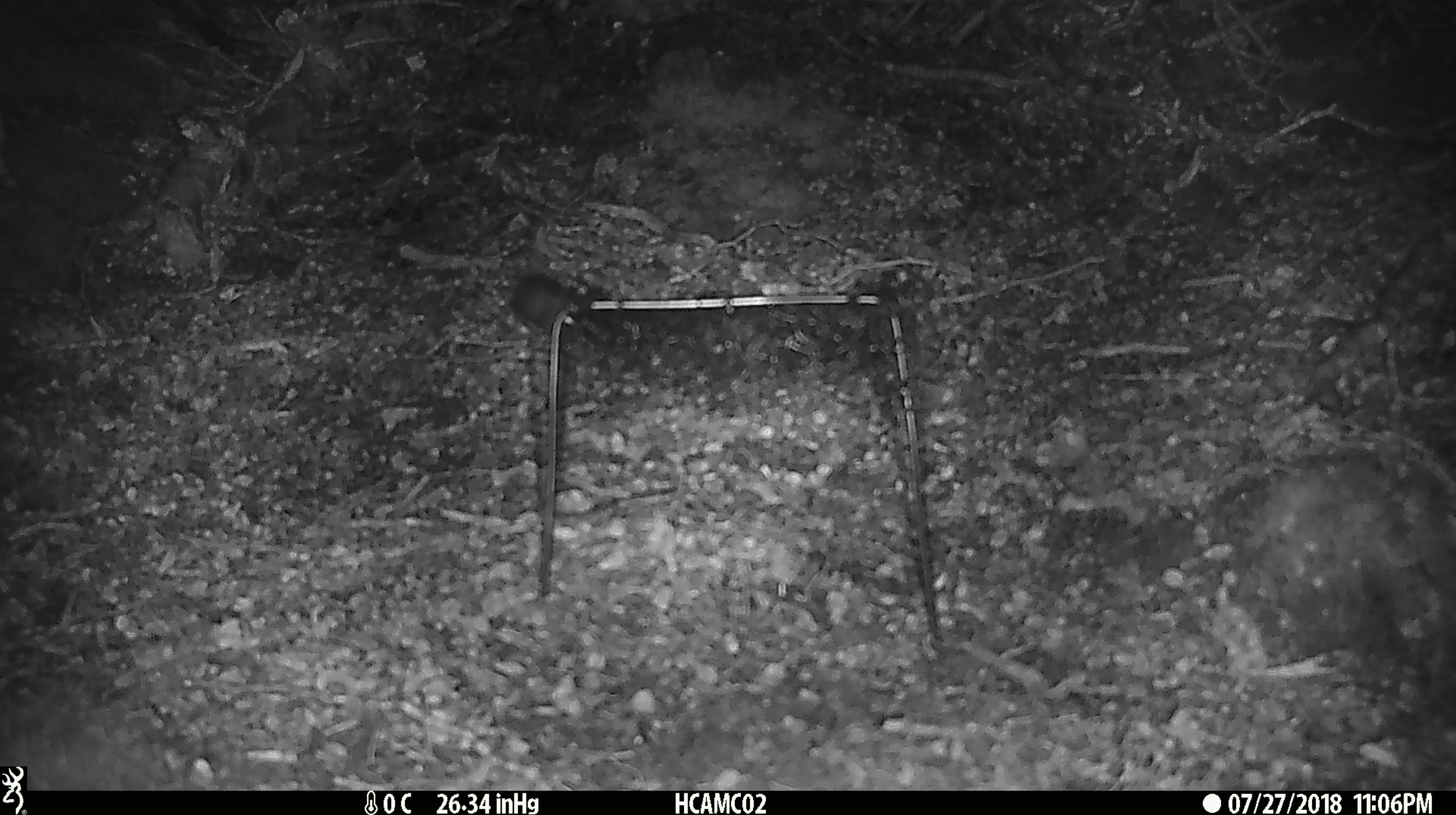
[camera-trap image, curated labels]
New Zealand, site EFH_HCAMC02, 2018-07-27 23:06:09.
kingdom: Animalia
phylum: Chordata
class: Mammalia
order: Rodentia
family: Muridae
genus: Mus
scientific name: Mus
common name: mouse